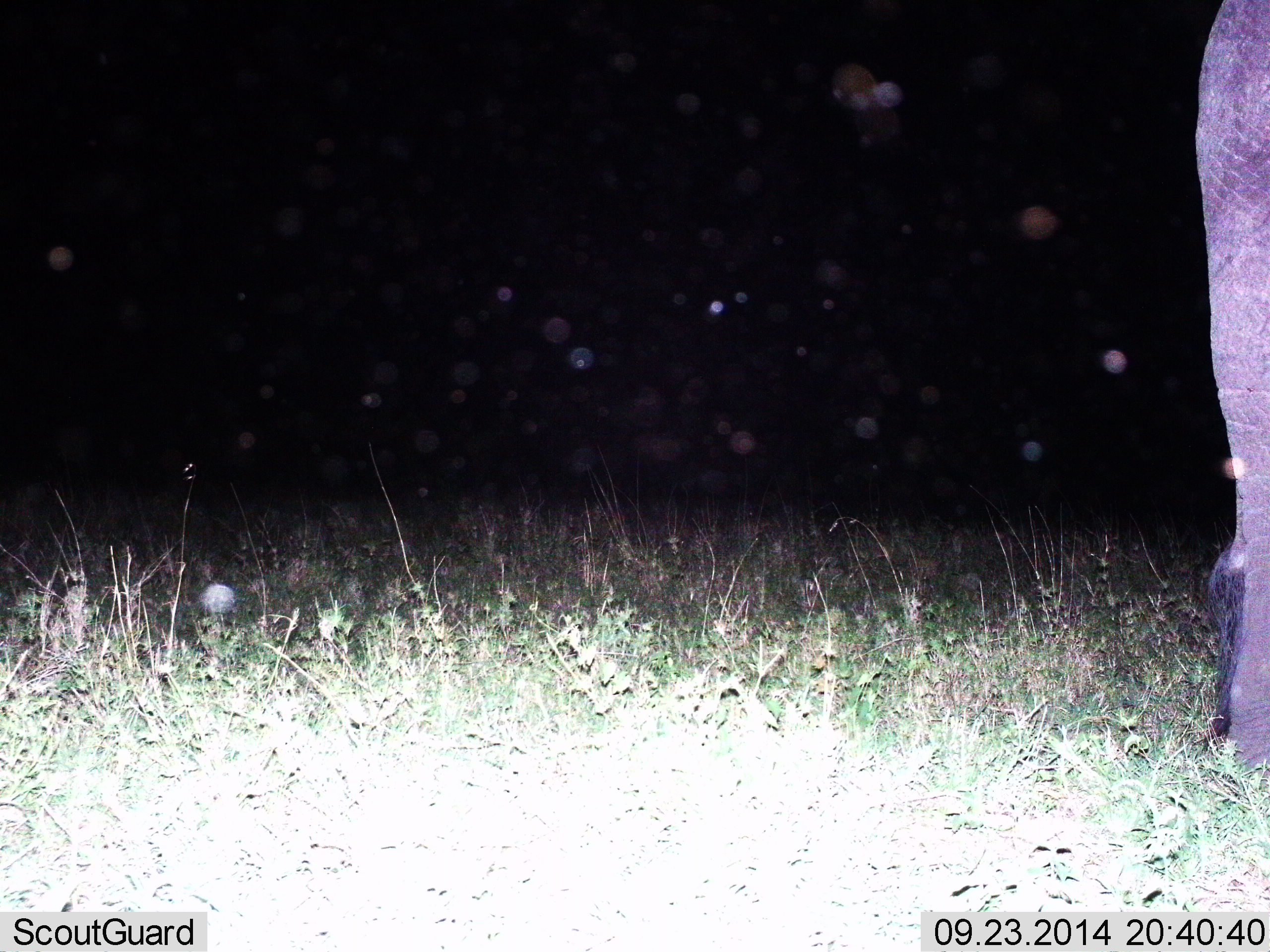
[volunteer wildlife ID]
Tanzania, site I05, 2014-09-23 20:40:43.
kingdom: Animalia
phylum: Chordata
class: Mammalia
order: Proboscidea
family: Elephantidae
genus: Loxodonta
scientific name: Loxodonta africana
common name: african bush elephant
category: elephant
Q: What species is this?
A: Elephant (african bush elephant) (Loxodonta africana).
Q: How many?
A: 1.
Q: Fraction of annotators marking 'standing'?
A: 100%.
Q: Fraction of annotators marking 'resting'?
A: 0%.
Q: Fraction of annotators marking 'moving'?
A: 0%.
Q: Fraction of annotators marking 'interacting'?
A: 0%.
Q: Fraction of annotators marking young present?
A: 0%.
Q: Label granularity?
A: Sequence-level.